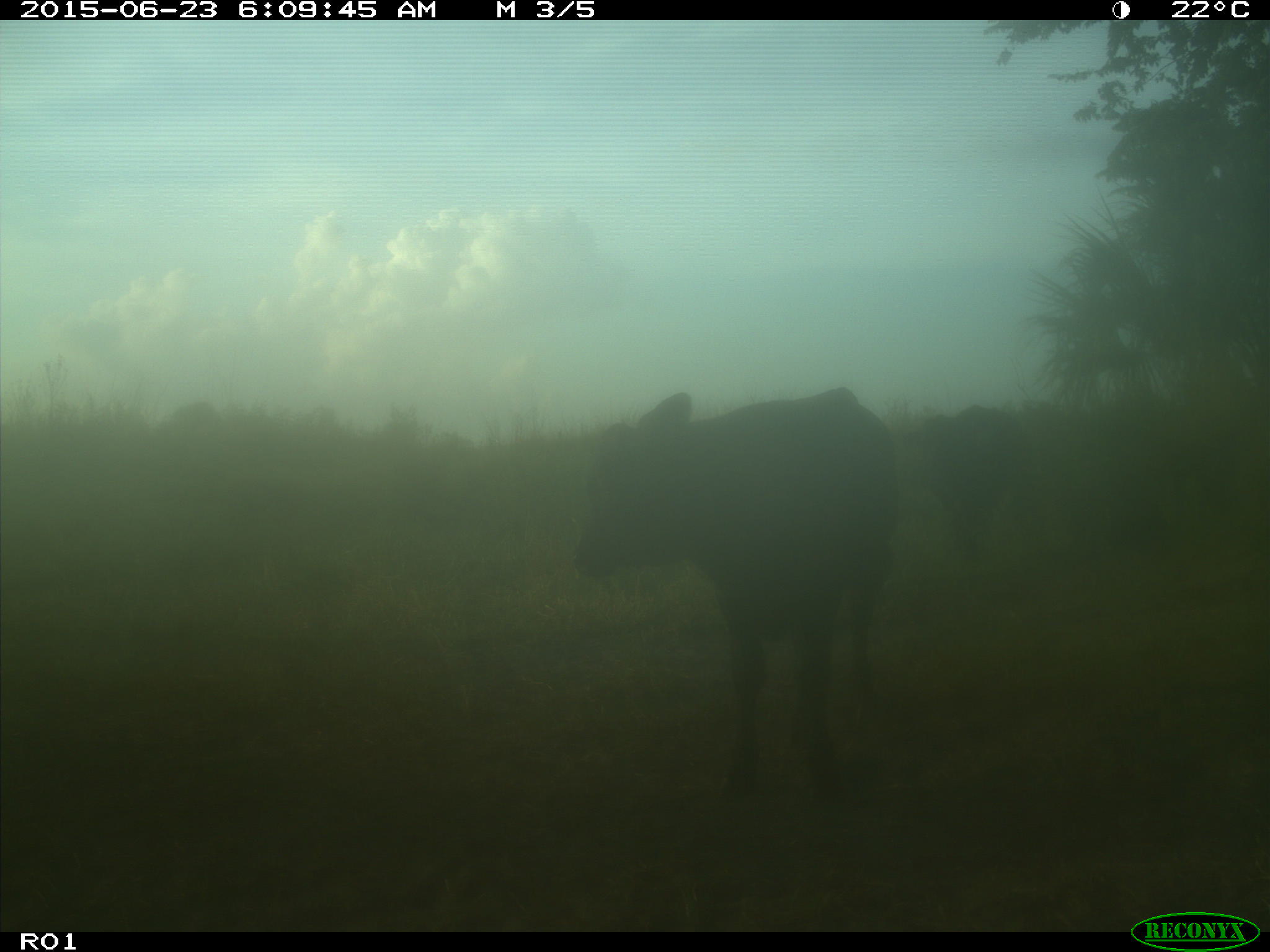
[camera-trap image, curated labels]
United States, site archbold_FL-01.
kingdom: Animalia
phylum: Chordata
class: Mammalia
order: Artiodactyla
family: Bovidae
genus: Bos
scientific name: Bos taurus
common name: domestic cow